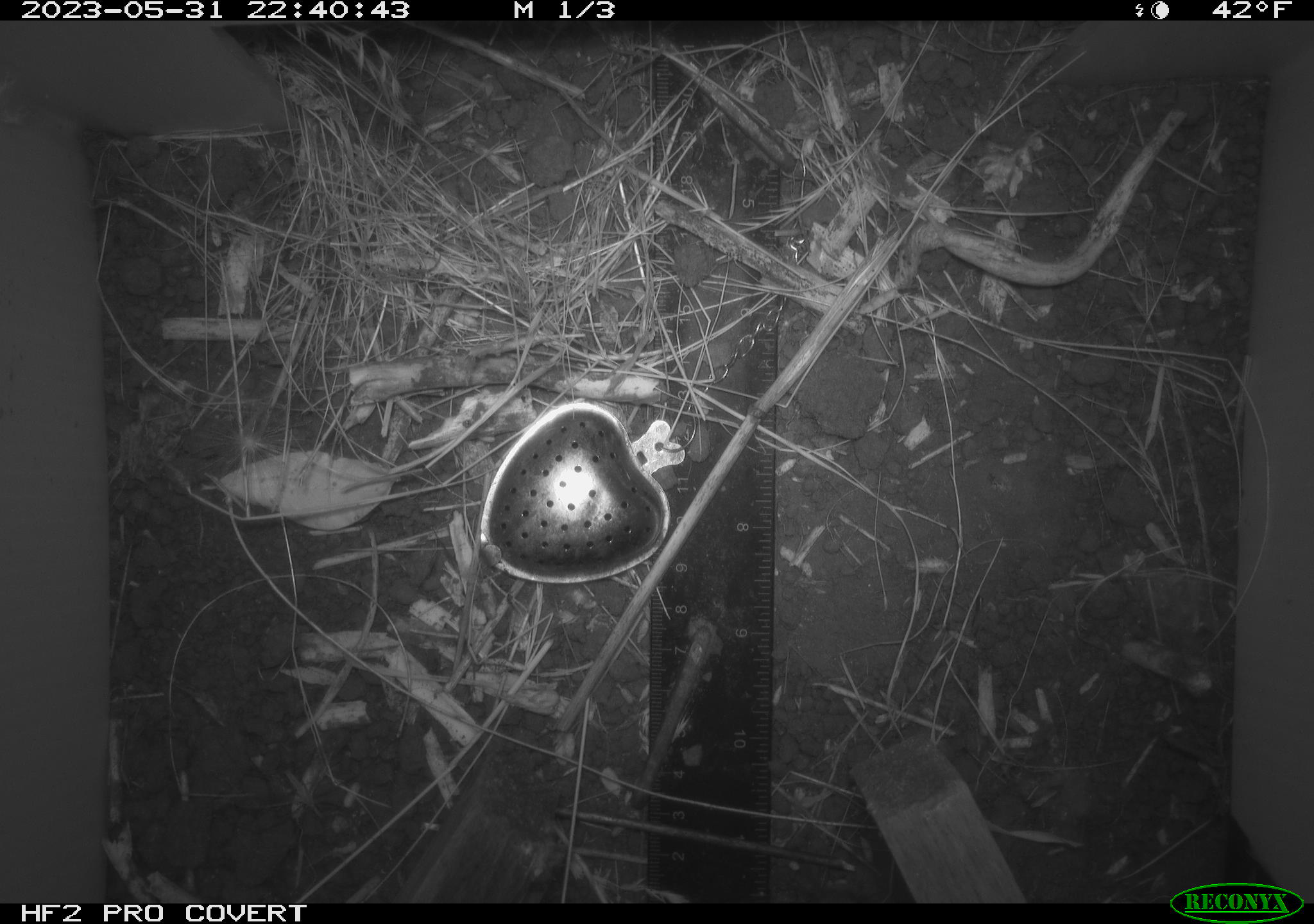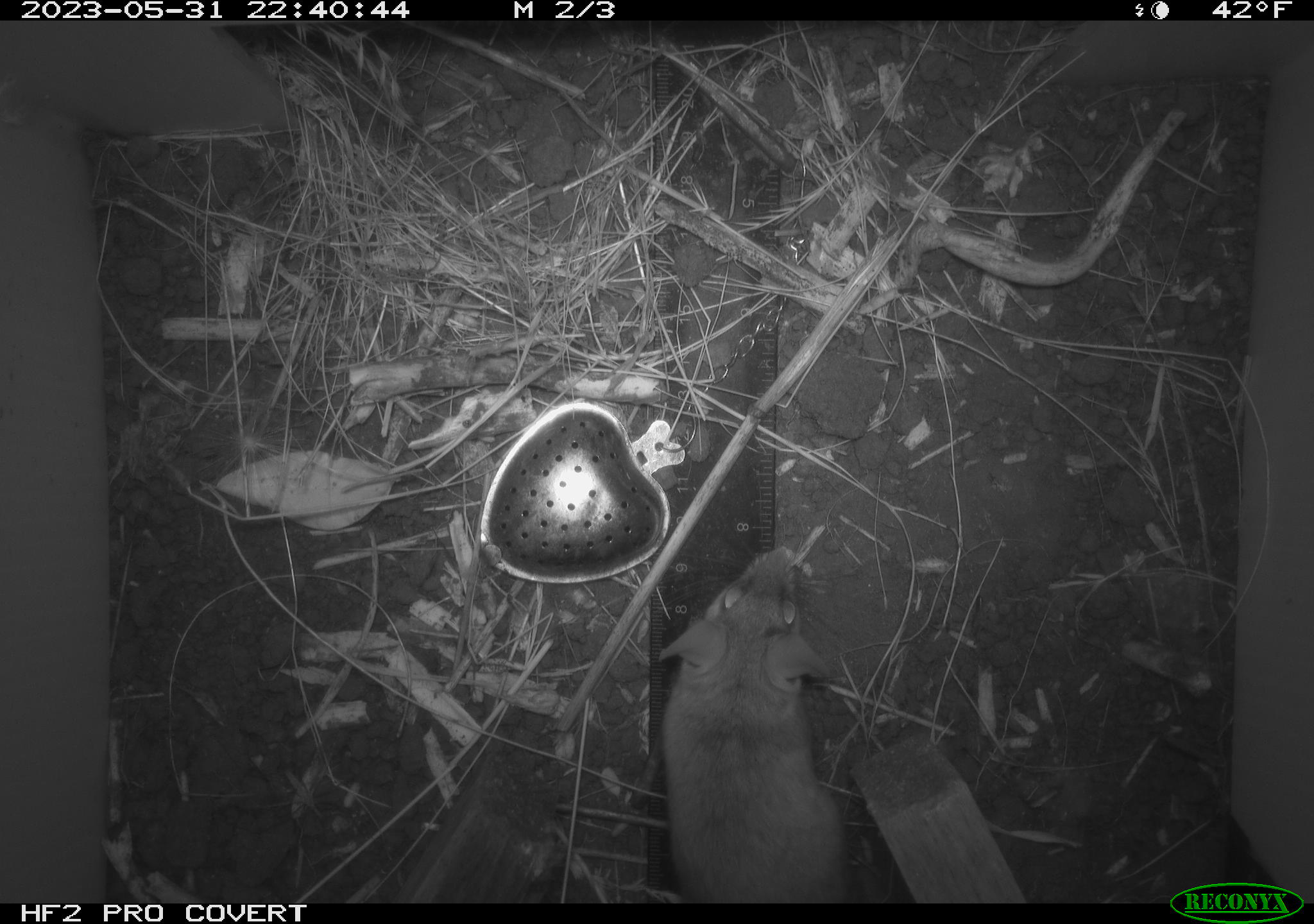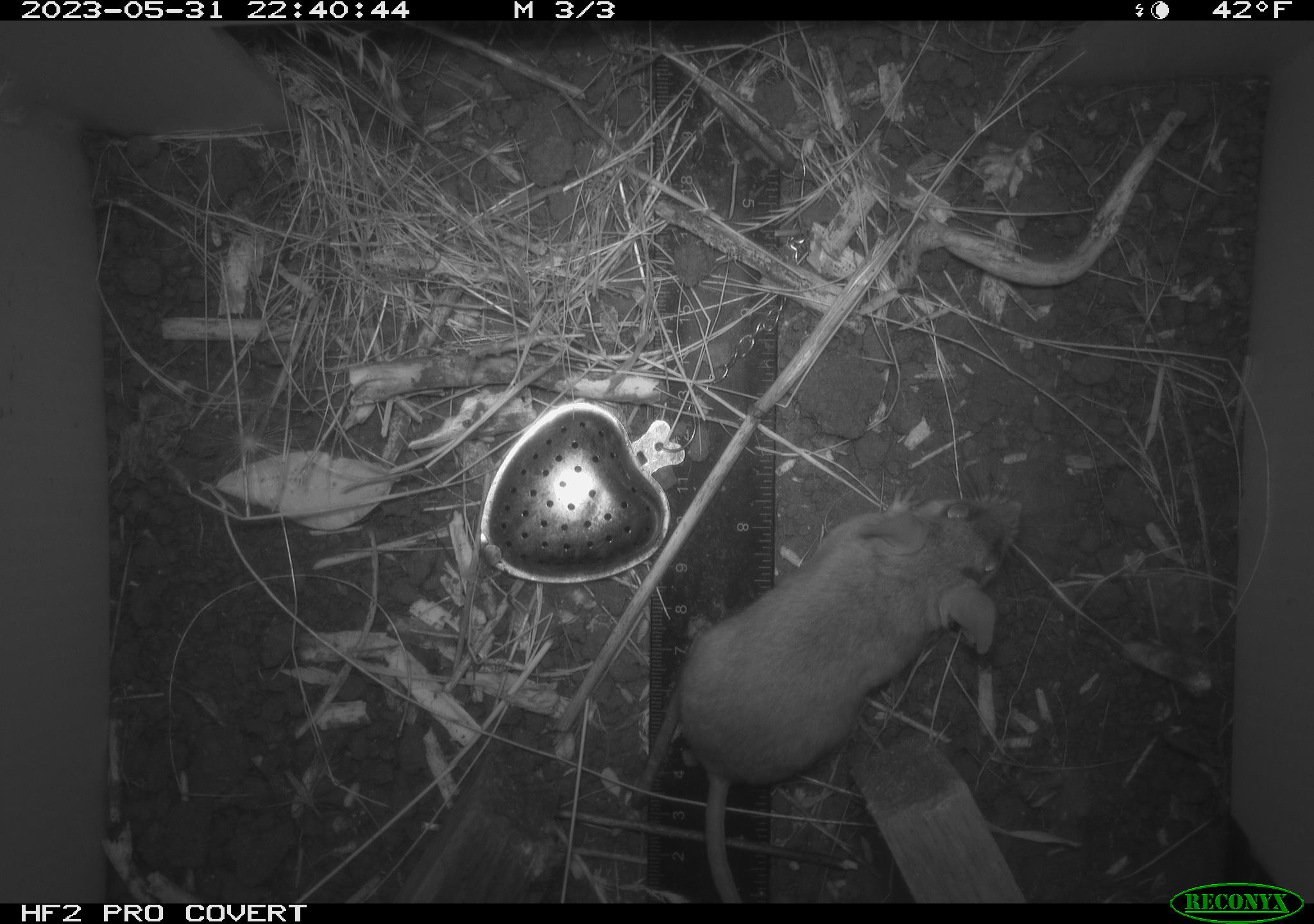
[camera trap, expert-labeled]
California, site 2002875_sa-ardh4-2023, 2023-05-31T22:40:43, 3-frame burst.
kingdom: Animalia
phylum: Chordata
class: Mammalia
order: Rodentia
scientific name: Rodentia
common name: mouse species